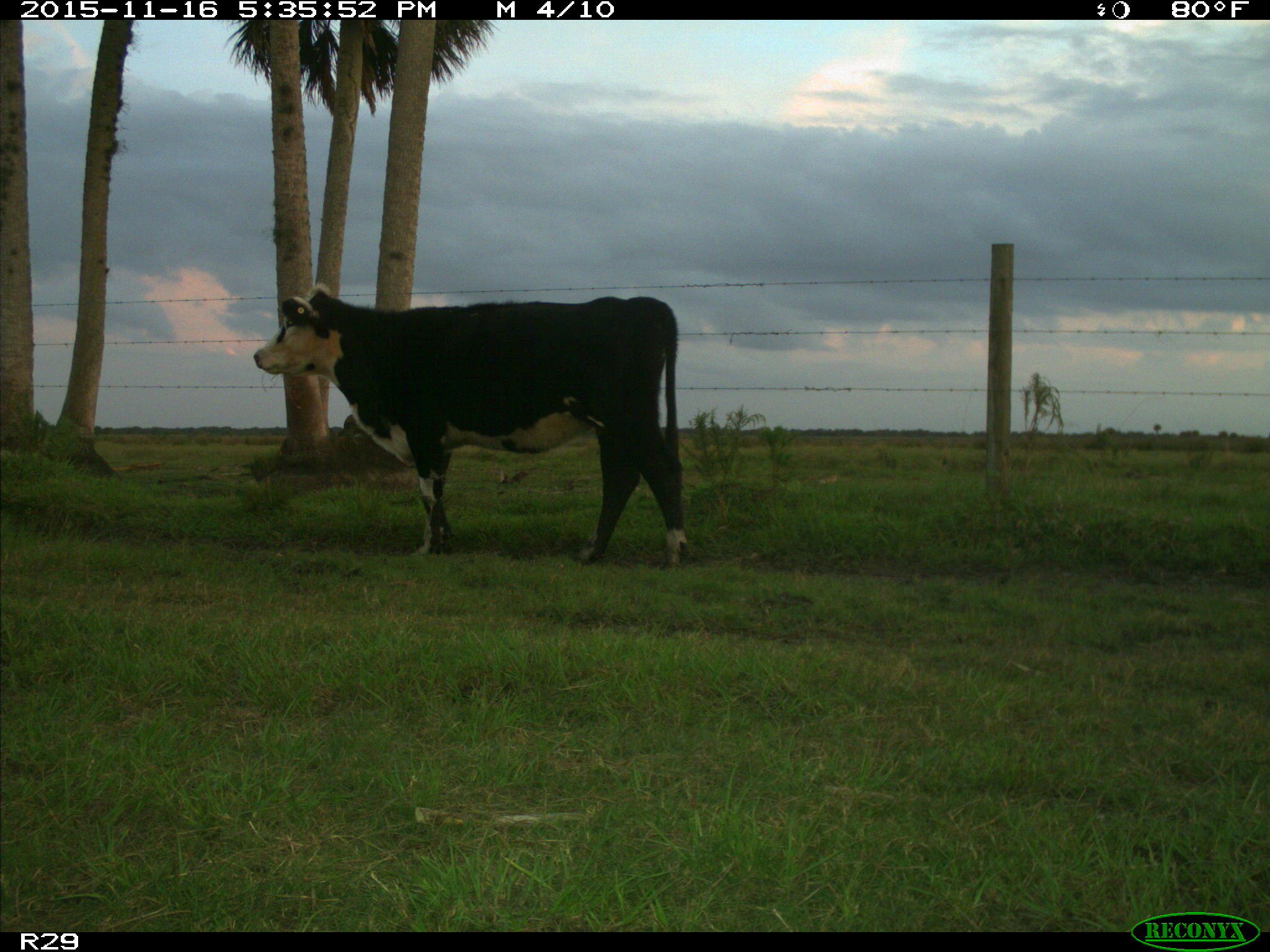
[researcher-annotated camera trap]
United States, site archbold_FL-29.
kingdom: Animalia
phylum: Chordata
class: Mammalia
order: Artiodactyla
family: Bovidae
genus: Bos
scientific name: Bos taurus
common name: domestic cow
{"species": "Bos taurus (domestic cow)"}